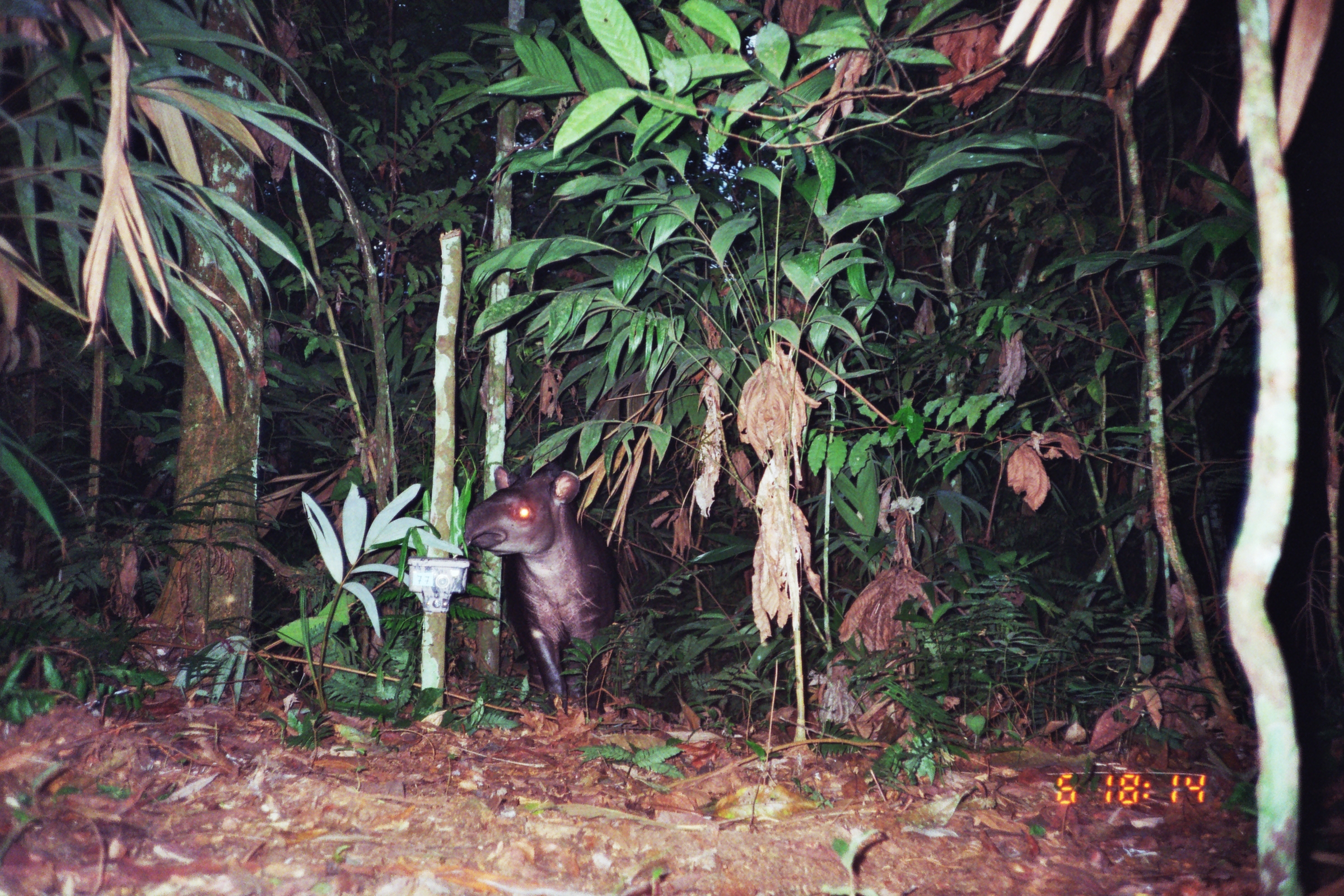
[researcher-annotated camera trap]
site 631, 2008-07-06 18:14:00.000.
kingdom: Animalia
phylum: Chordata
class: Mammalia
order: Perissodactyla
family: Tapiridae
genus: Tapirus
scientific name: Tapirus terrestris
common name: south american tapir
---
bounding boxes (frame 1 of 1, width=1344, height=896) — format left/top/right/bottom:
tapirus terrestris: 460/464/618/719